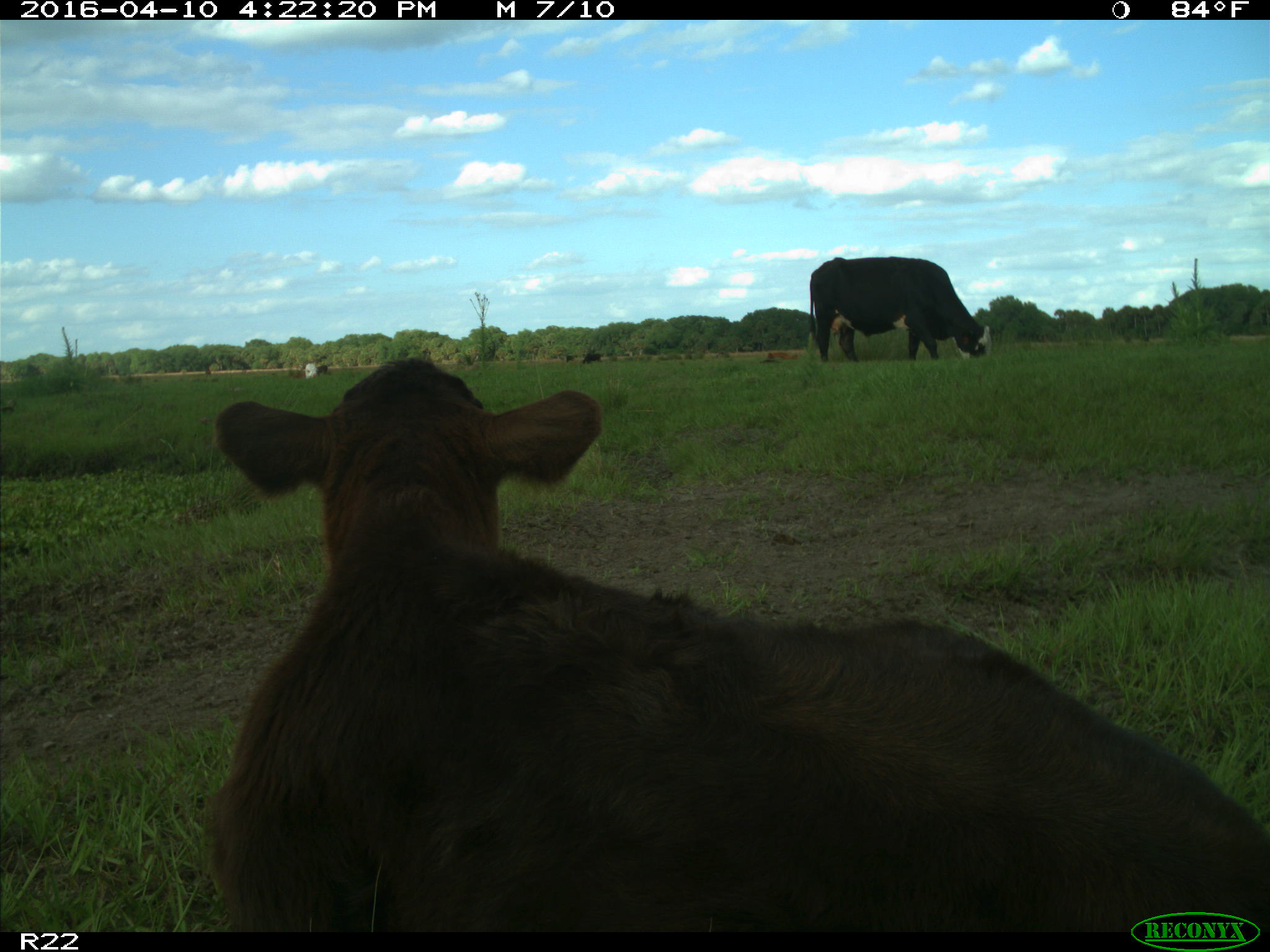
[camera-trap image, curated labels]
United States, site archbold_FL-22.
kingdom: Animalia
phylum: Chordata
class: Mammalia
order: Artiodactyla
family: Bovidae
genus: Bos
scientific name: Bos taurus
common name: domestic cow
Bos taurus (domestic cow).